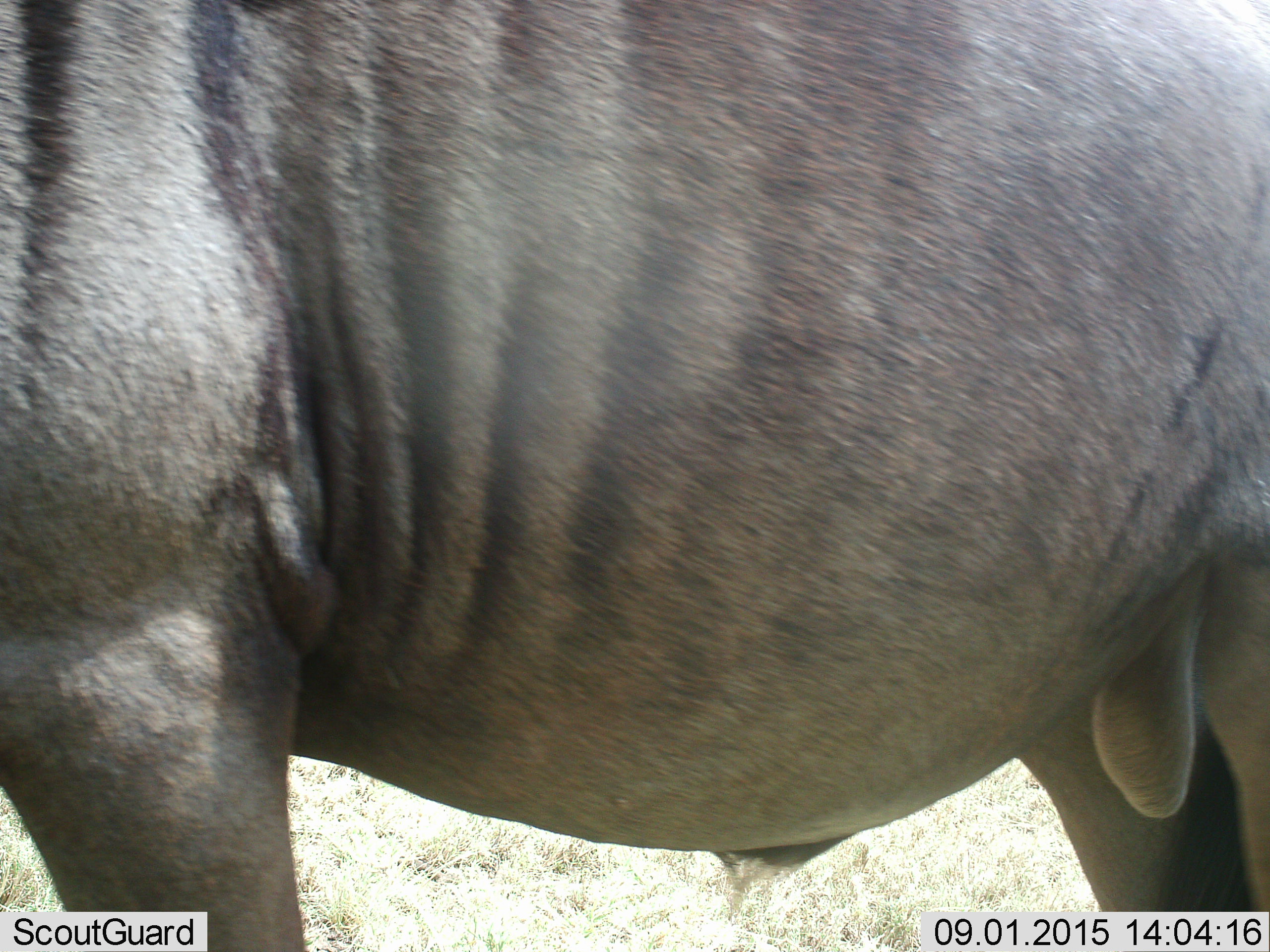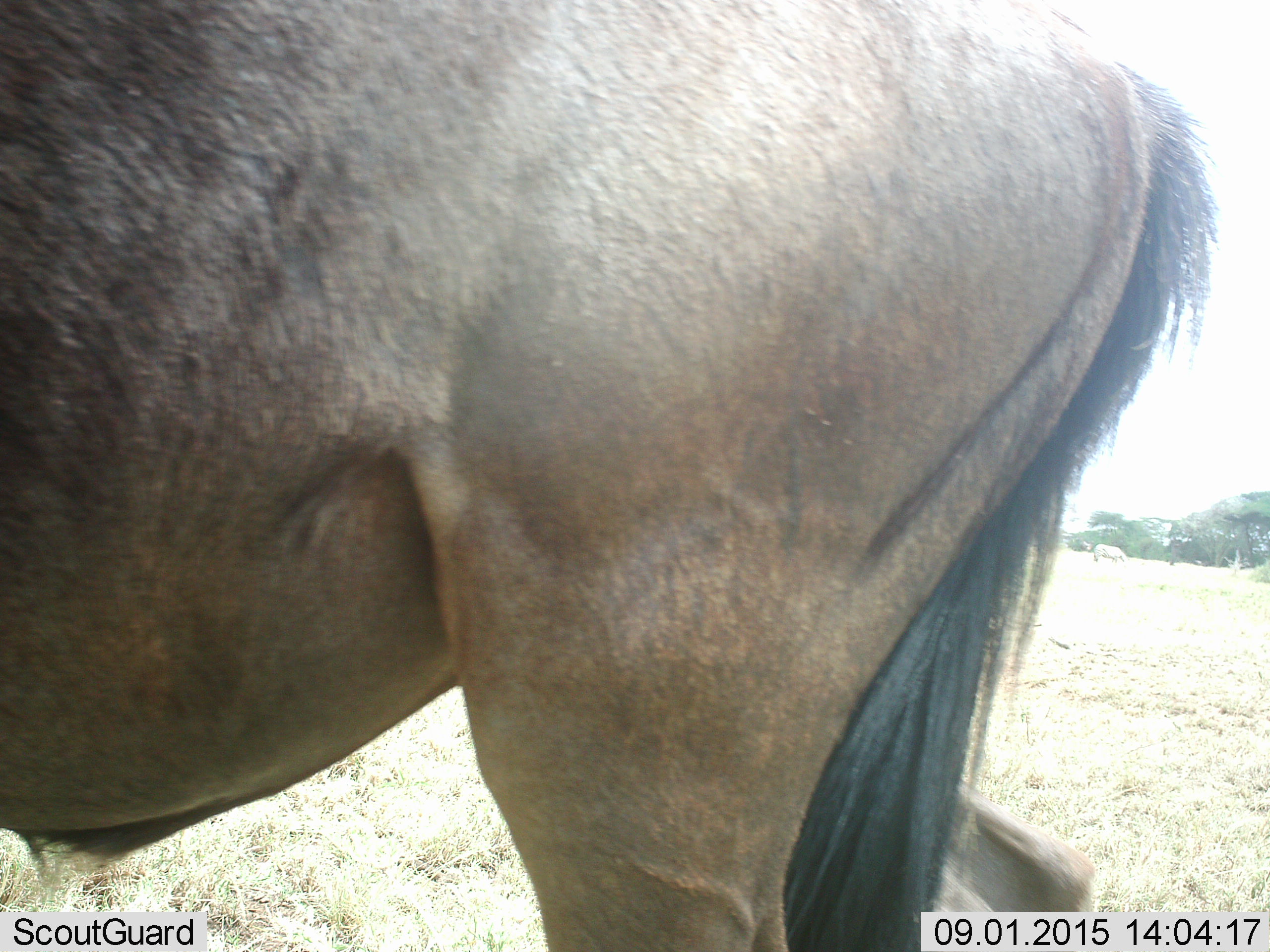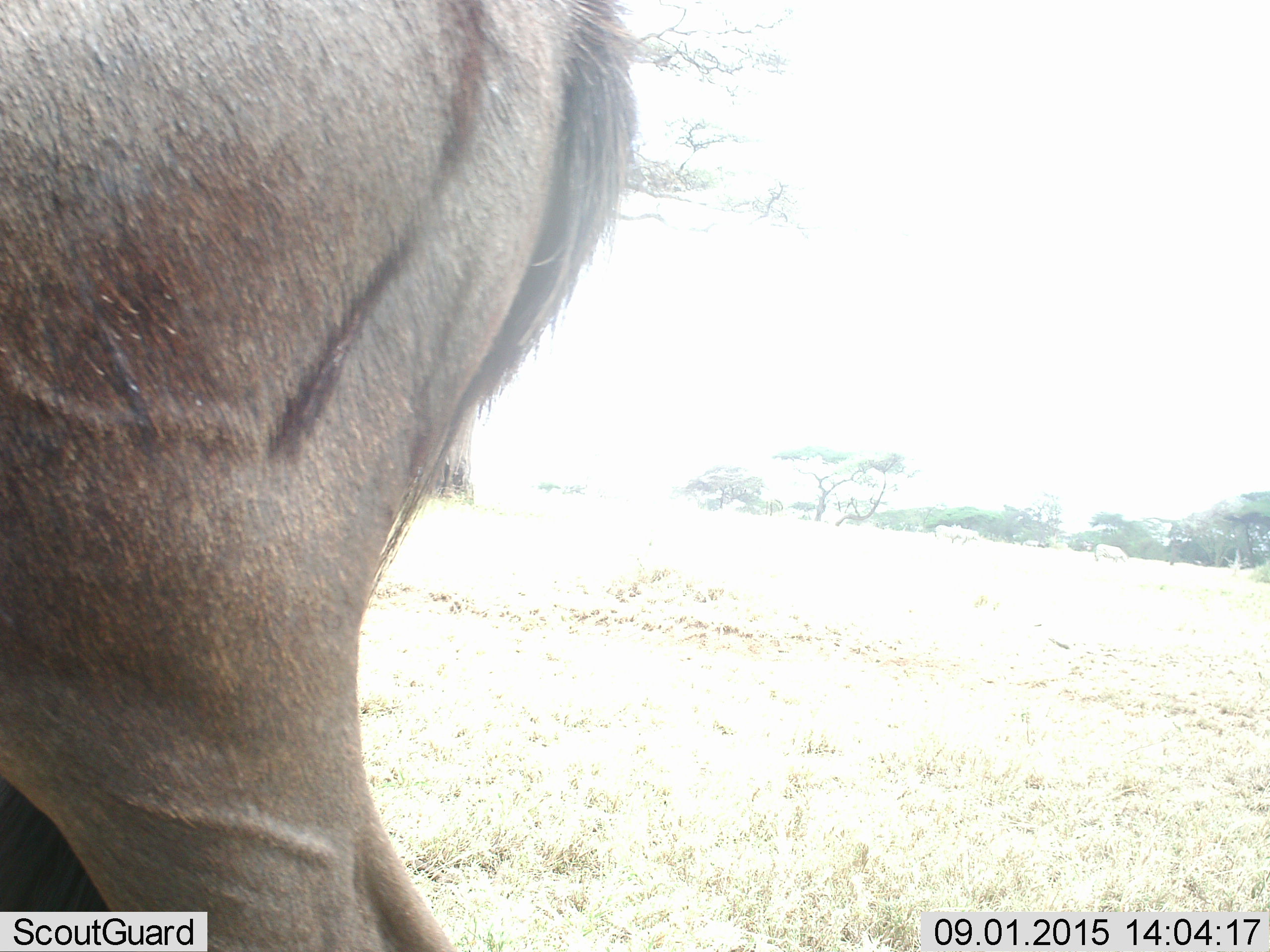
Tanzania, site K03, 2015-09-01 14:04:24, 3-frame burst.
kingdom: Animalia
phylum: Chordata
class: Mammalia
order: Artiodactyla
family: Bovidae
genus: Syncerus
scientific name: Syncerus caffer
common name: cape buffalo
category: buffalo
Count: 1.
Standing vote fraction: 67%.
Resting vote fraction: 0%.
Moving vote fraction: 33%.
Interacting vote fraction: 0%.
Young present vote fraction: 0%.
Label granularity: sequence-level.